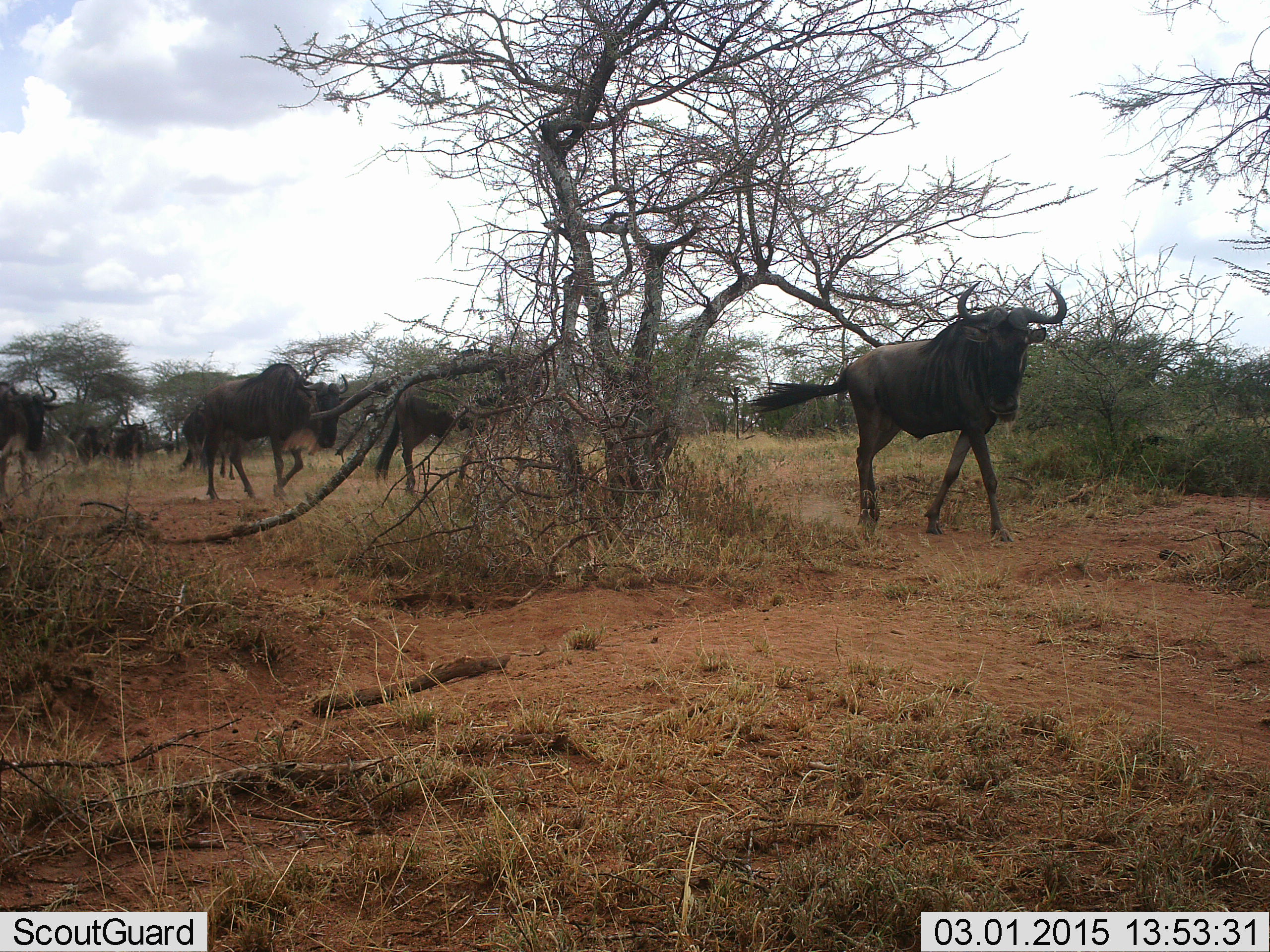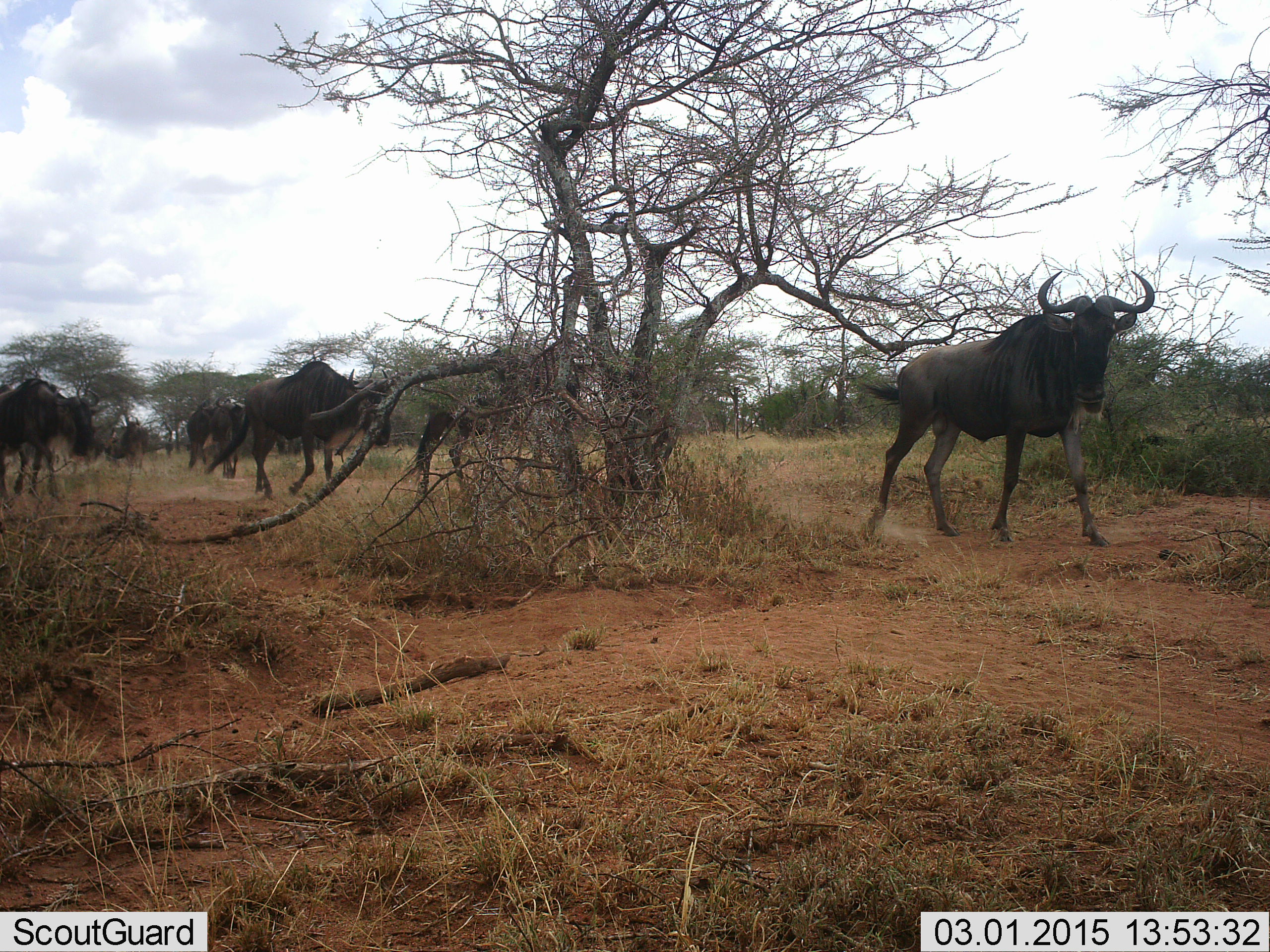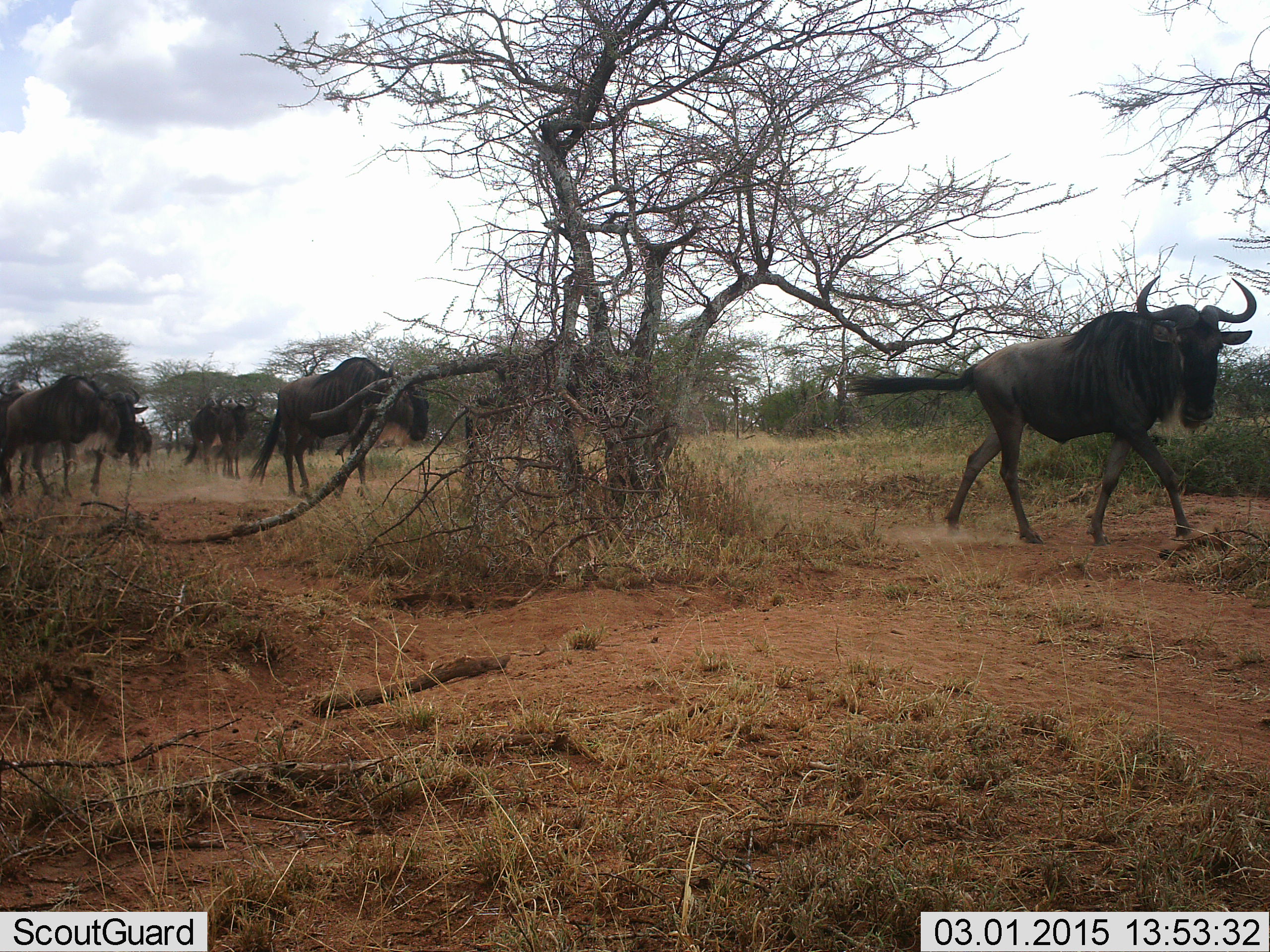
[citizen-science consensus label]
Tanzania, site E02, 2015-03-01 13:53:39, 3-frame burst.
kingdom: Animalia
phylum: Chordata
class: Mammalia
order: Artiodactyla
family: Bovidae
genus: Connochaetes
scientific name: Connochaetes taurinus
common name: blue wildebeest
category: wildebeest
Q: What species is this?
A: Wildebeest (blue wildebeest) (Connochaetes taurinus).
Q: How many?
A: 7.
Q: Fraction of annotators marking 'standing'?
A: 10%.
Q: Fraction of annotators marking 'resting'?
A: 0%.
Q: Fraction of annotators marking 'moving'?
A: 100%.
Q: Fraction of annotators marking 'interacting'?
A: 0%.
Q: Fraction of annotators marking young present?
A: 0%.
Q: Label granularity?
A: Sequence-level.